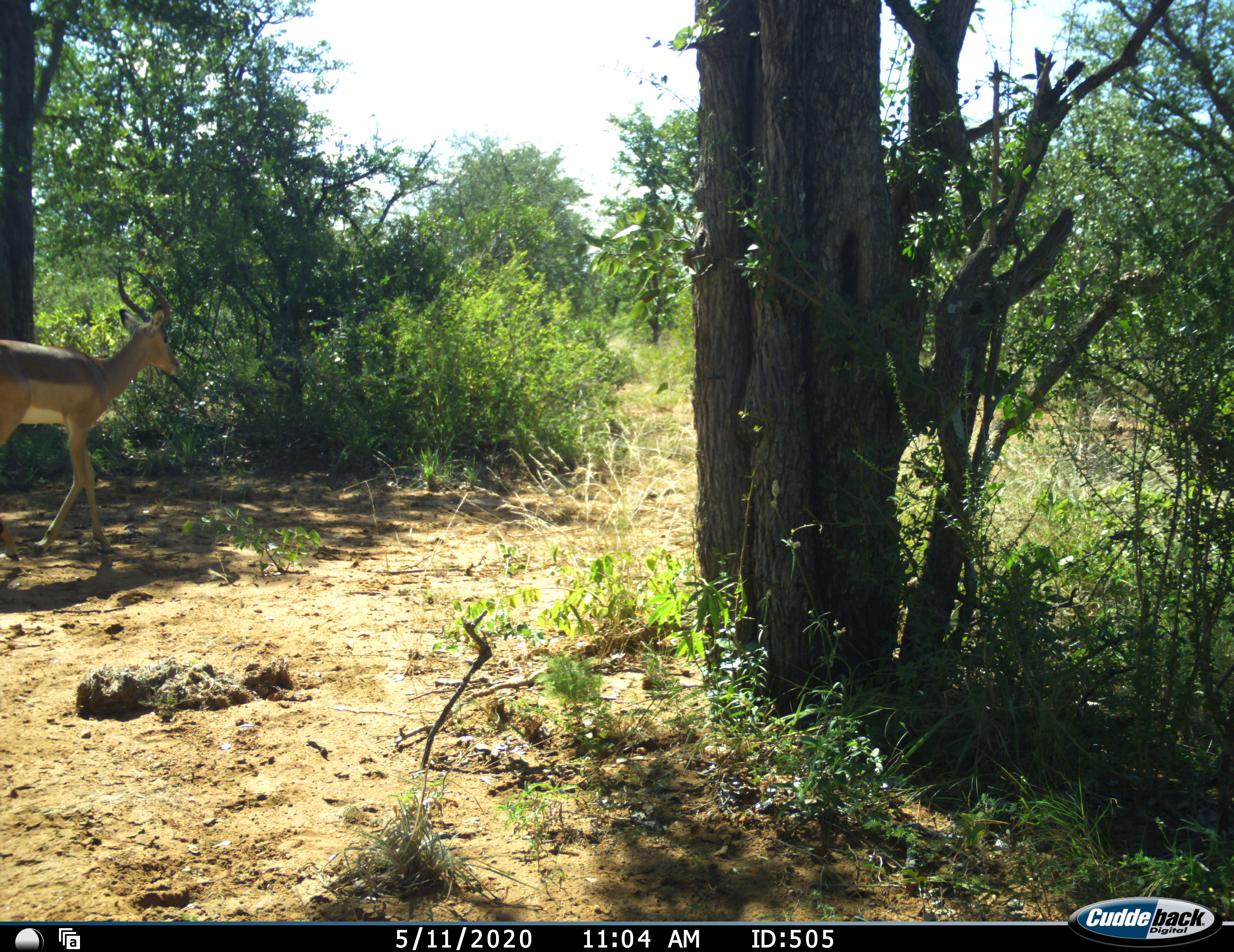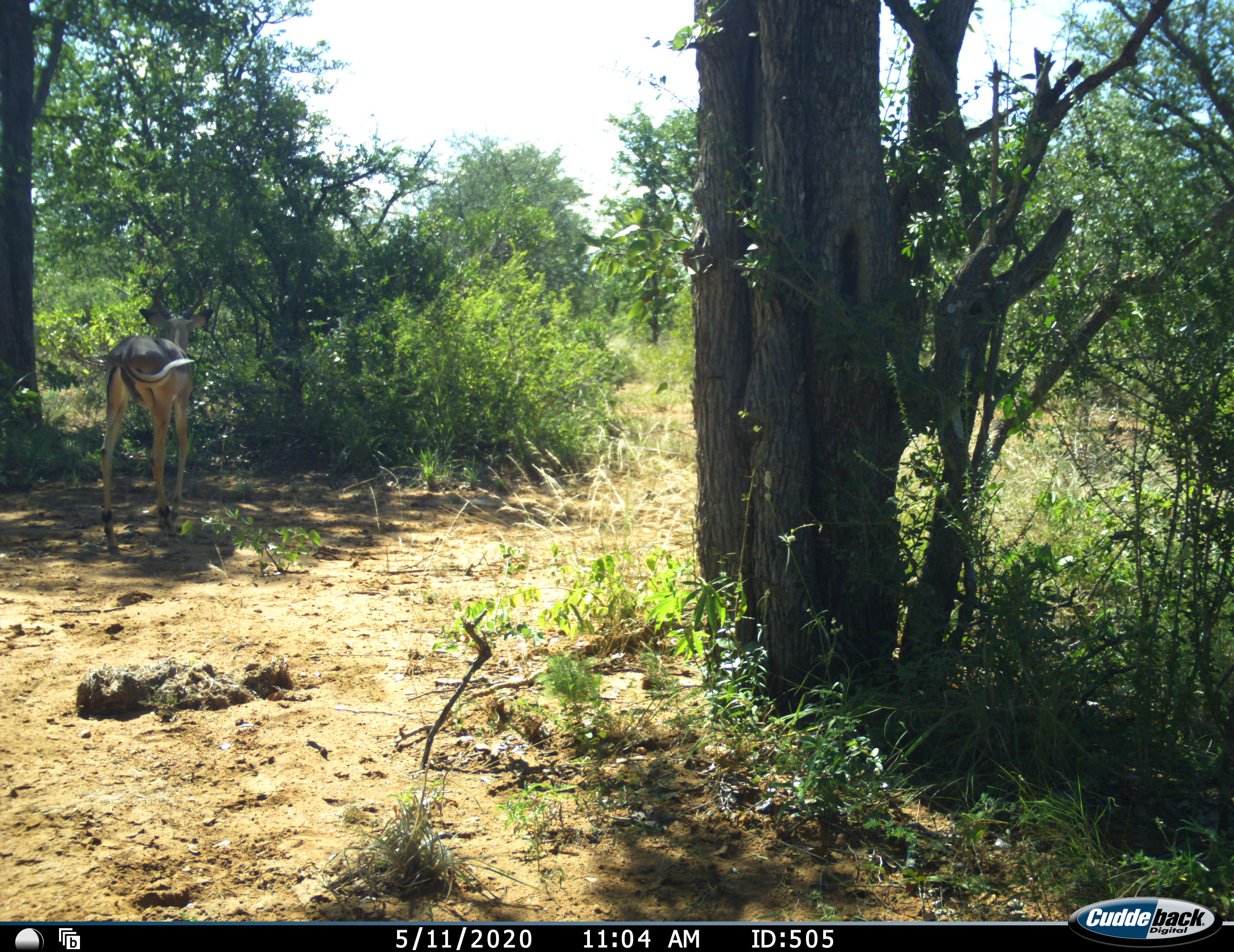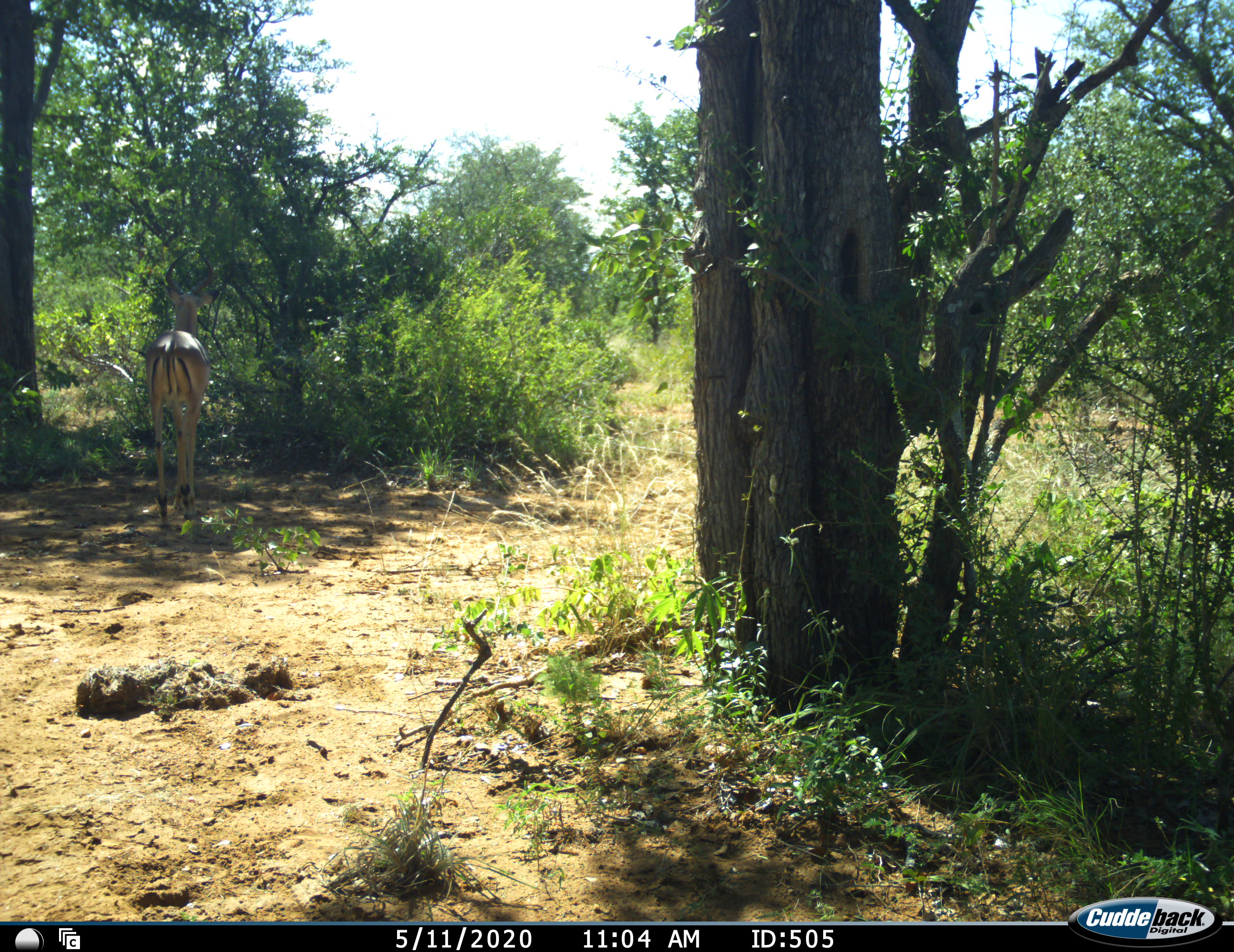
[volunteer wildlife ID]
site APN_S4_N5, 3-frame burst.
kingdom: Animalia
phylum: Chordata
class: Mammalia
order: Artiodactyla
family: Bovidae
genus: Aepyceros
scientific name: Aepyceros melampus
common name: impala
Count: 1.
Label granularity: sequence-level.